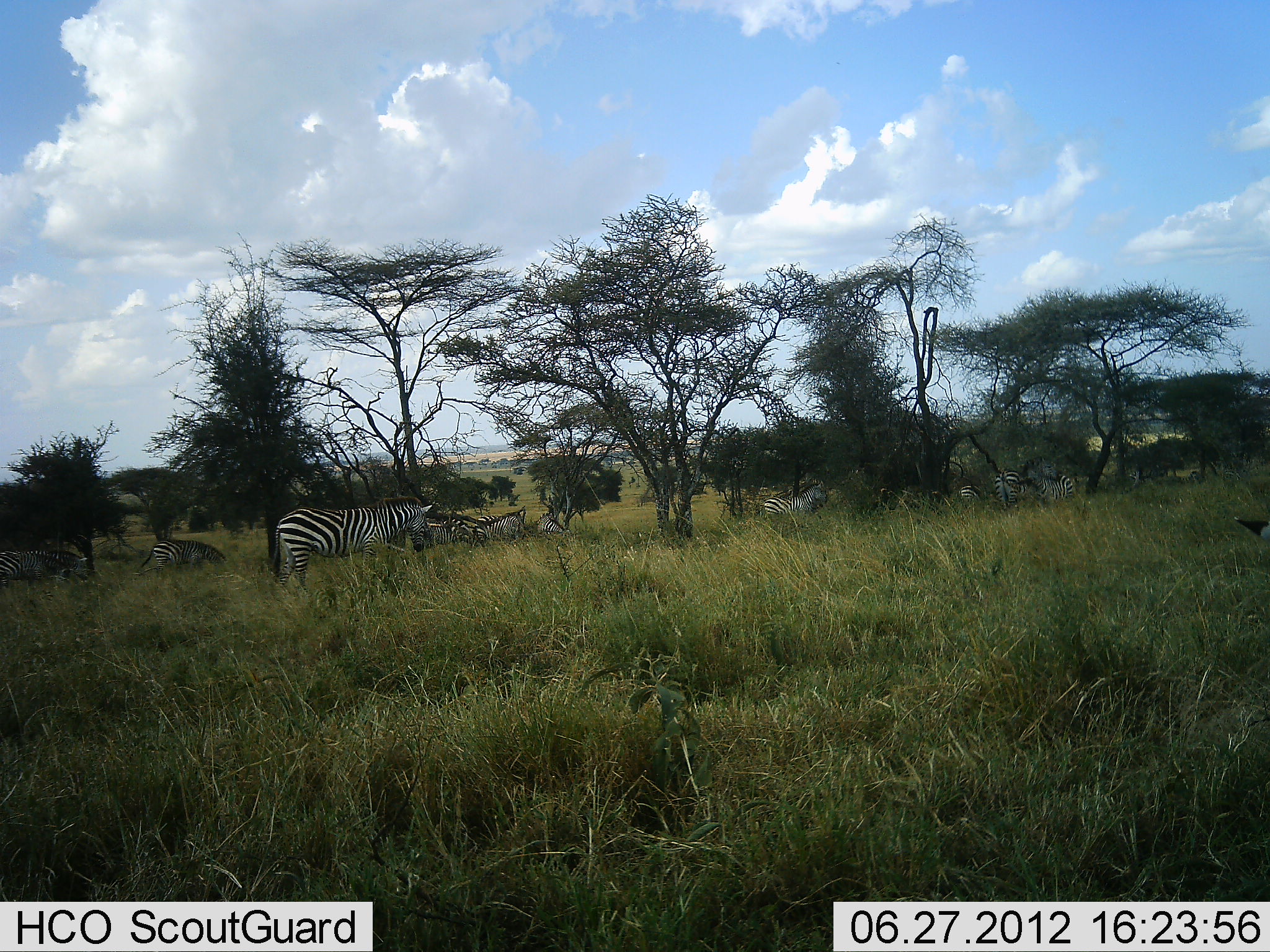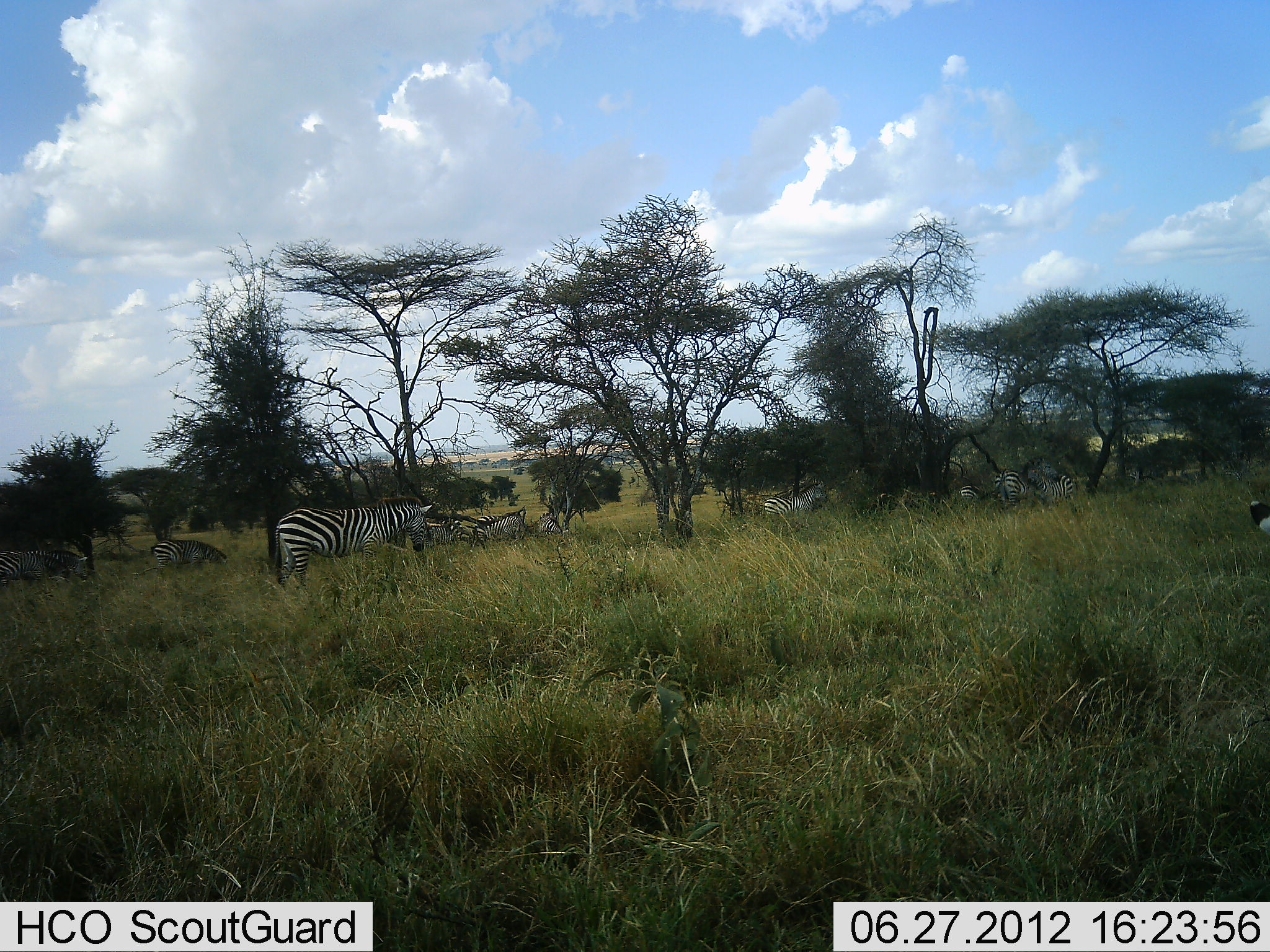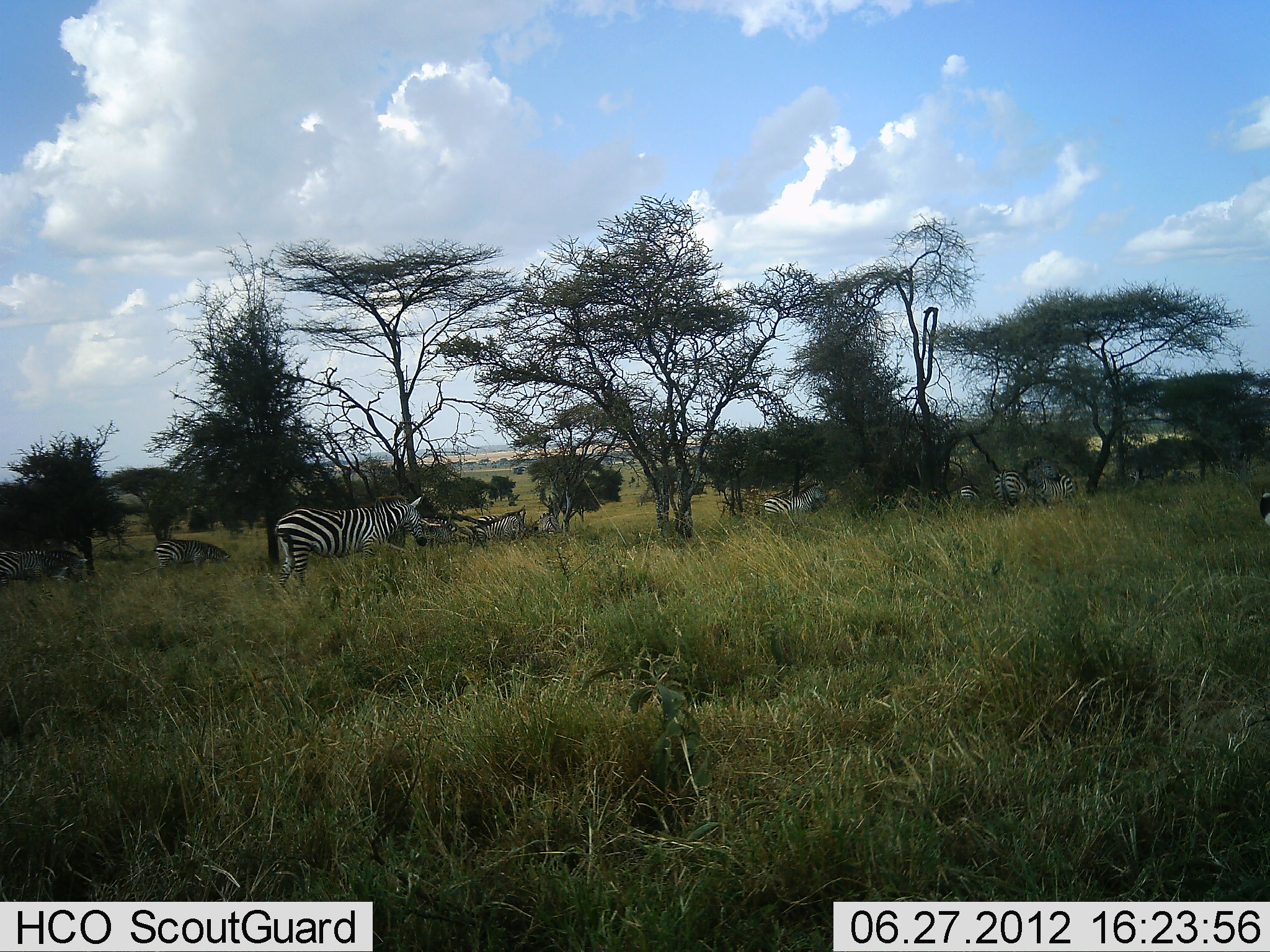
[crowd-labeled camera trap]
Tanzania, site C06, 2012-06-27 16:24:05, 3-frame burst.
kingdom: Animalia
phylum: Chordata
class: Mammalia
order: Perissodactyla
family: Equidae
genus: Equus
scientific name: Equus quagga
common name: plains zebra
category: zebra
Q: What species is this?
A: Zebra (plains zebra) (Equus quagga).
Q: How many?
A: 9.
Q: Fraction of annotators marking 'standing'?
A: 82%.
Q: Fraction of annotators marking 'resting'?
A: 9%.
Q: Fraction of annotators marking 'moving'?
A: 9%.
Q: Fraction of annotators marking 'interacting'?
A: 0%.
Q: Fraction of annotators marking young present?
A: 0%.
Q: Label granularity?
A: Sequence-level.